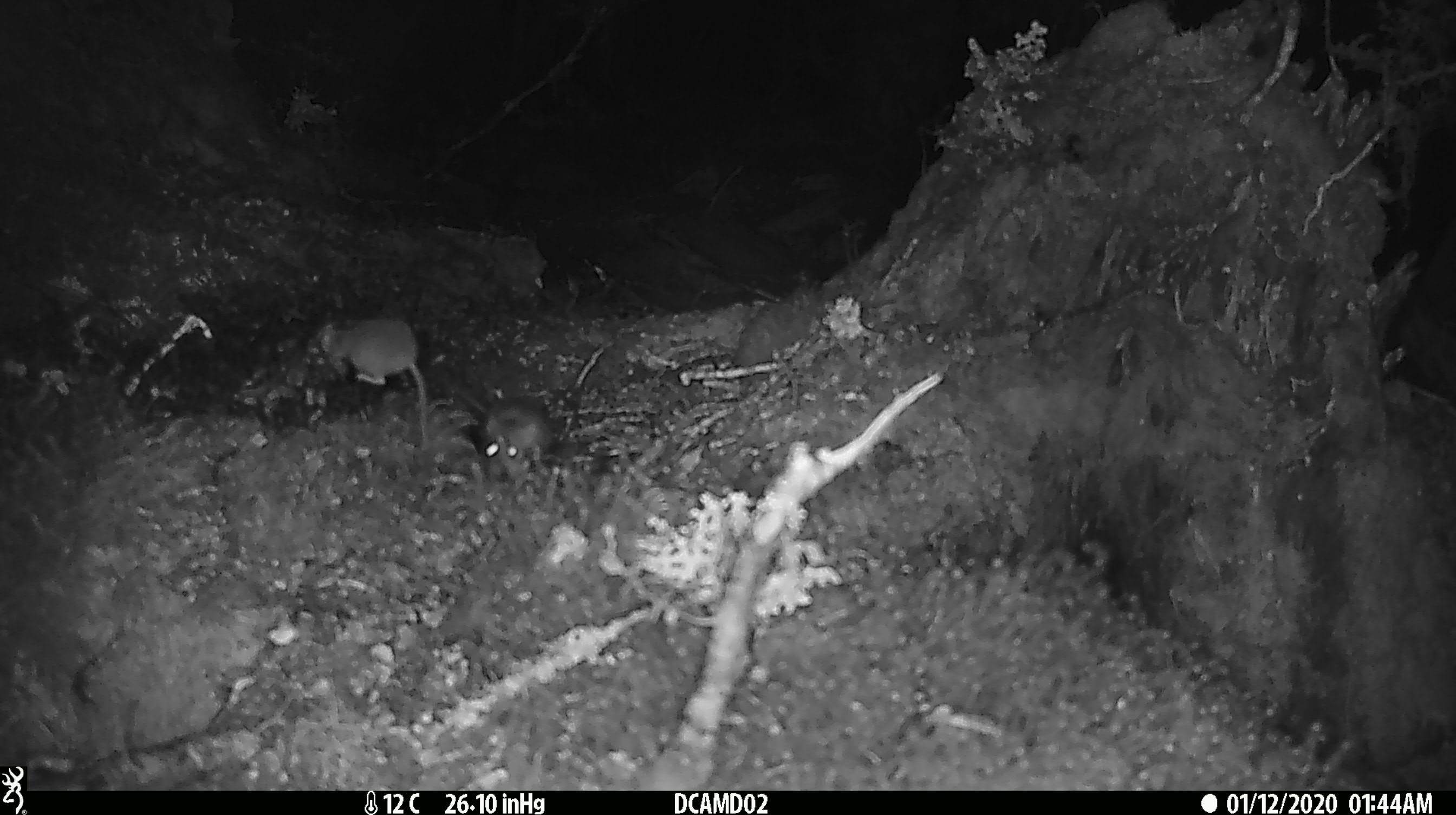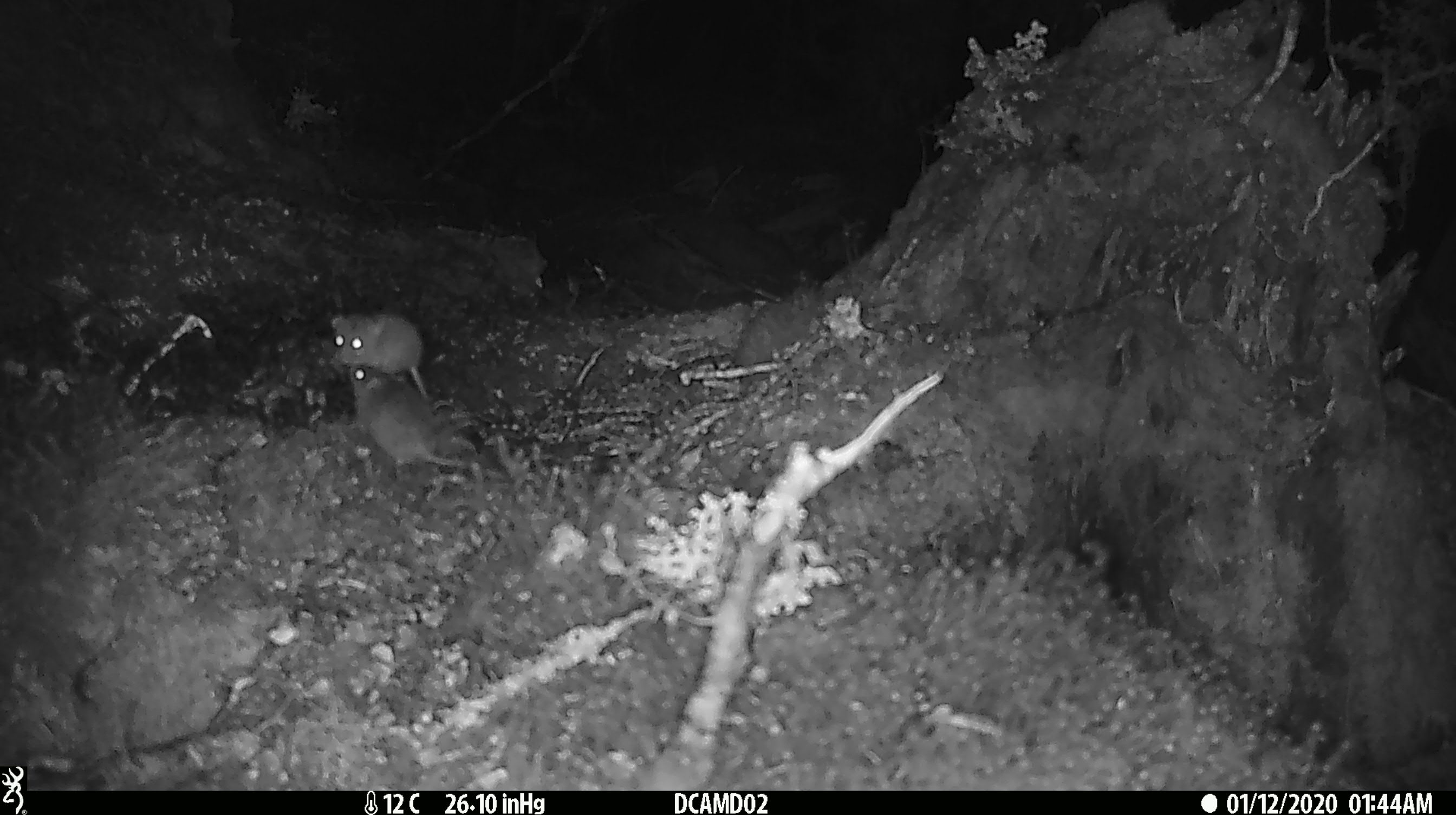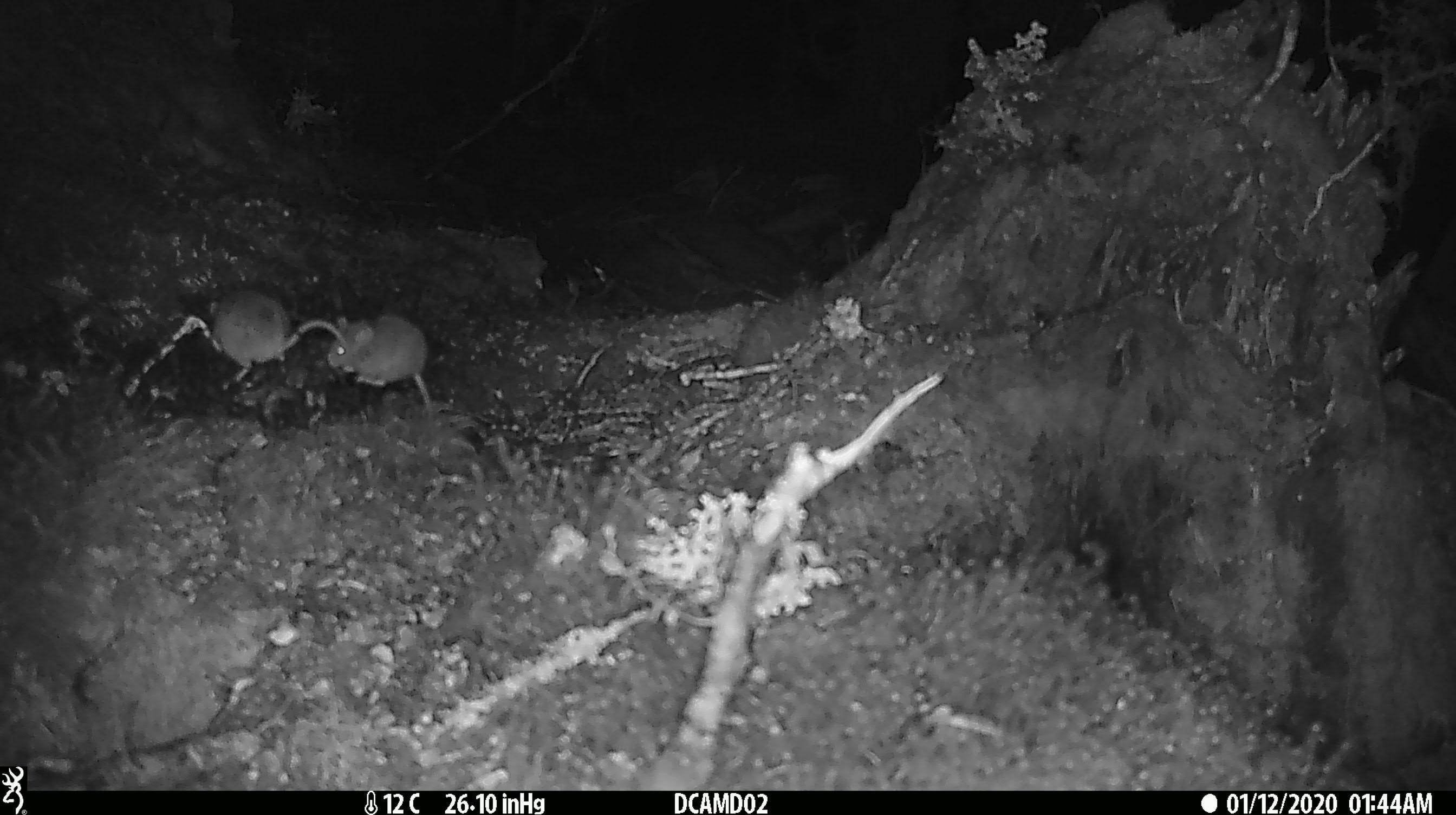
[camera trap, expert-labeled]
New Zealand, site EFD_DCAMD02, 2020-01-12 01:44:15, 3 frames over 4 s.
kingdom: Animalia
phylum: Chordata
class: Mammalia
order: Rodentia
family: Muridae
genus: Mus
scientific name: Mus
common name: mouse